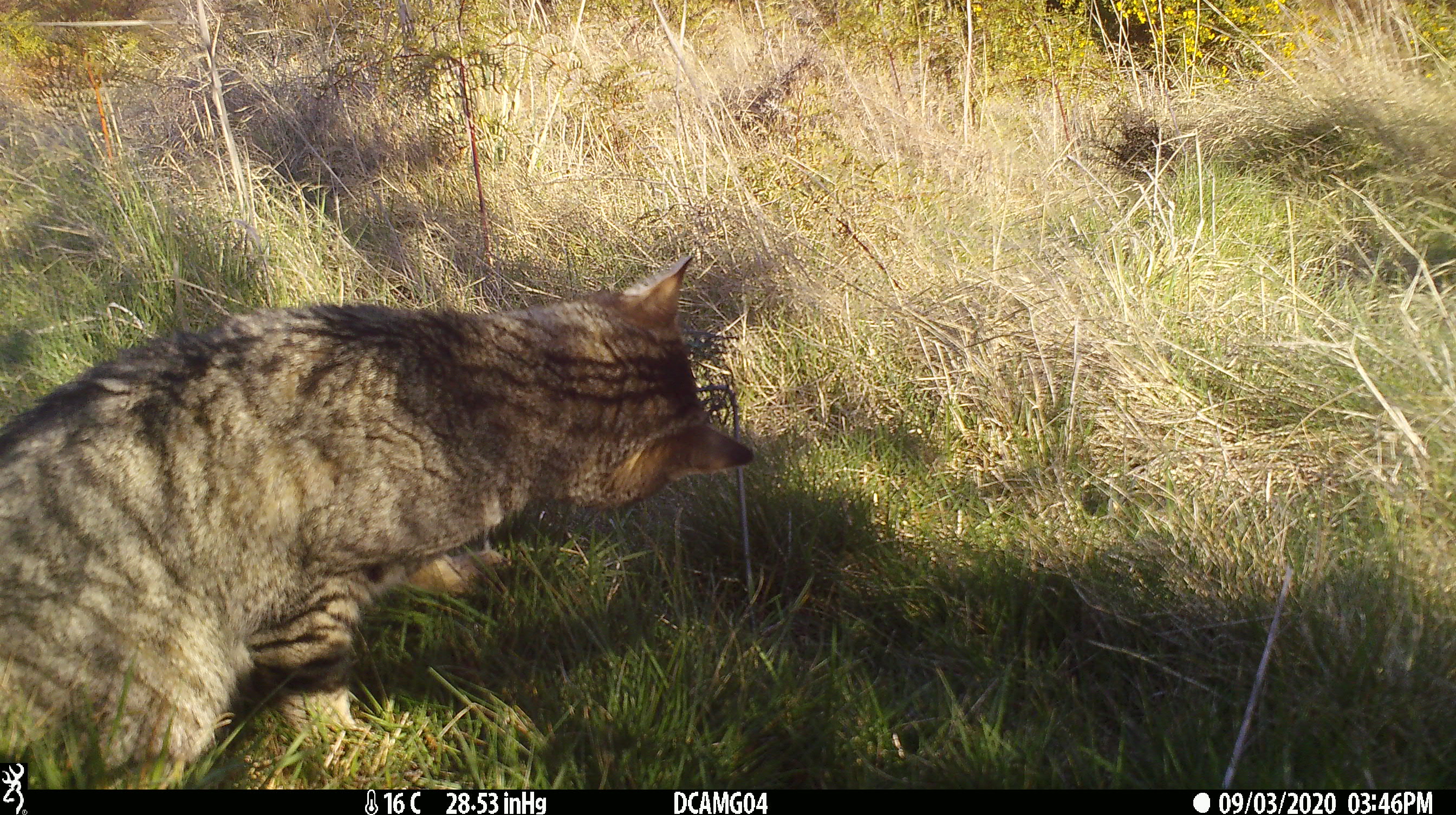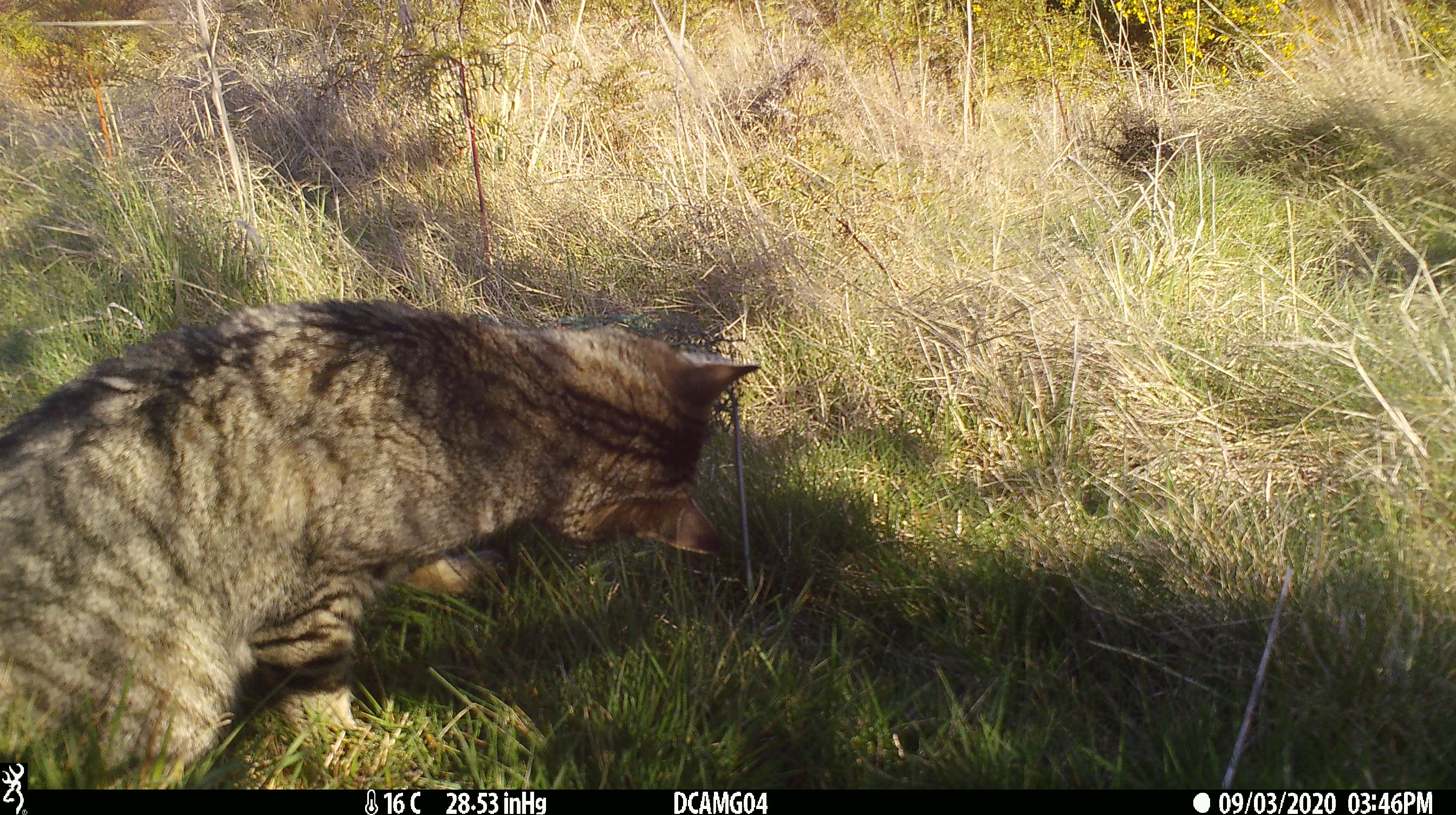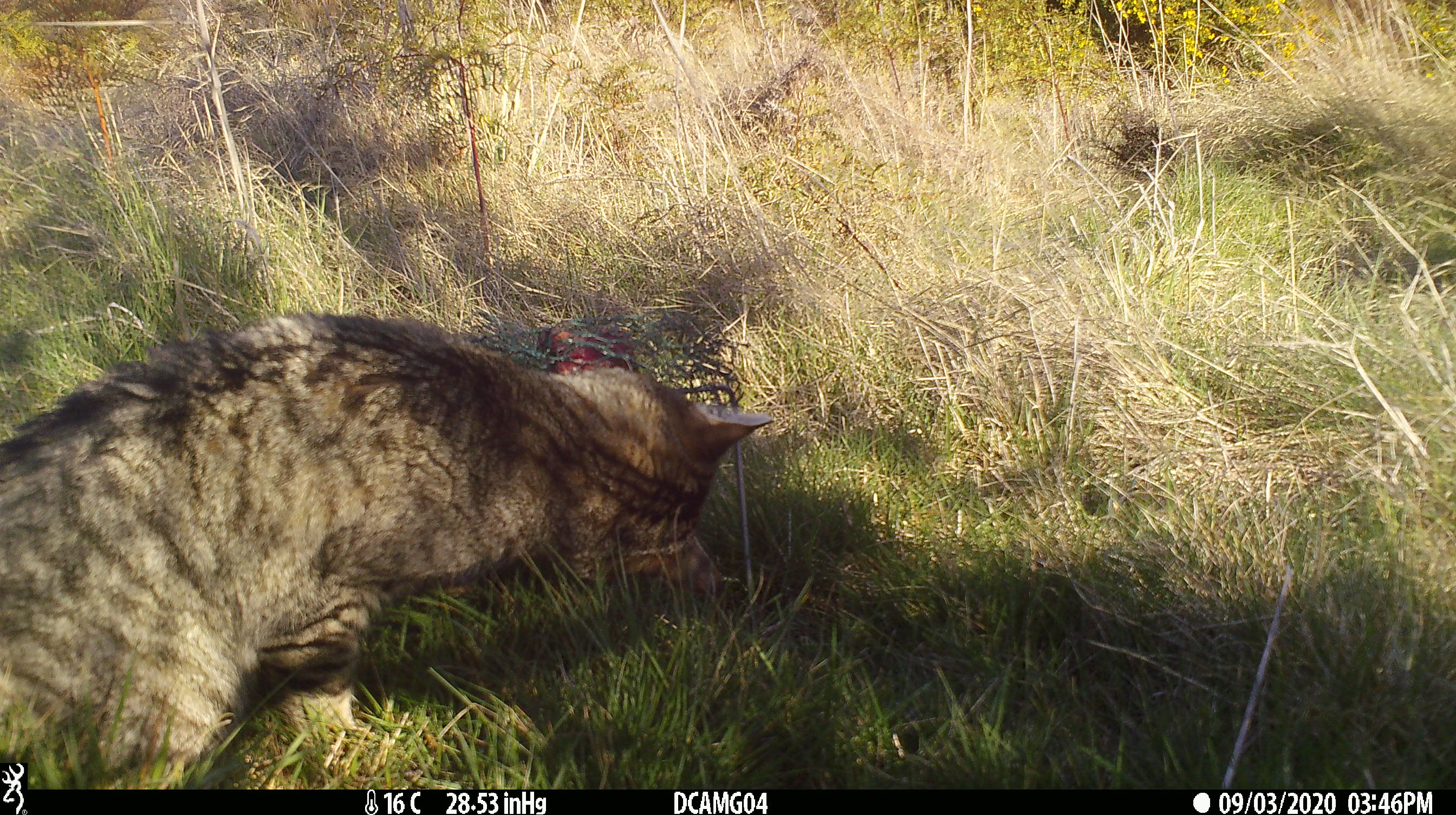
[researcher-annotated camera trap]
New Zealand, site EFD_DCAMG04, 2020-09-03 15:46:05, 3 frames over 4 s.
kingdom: Animalia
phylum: Chordata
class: Mammalia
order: Carnivora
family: Felidae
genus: Felis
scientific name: Felis catus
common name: domestic cat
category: cat